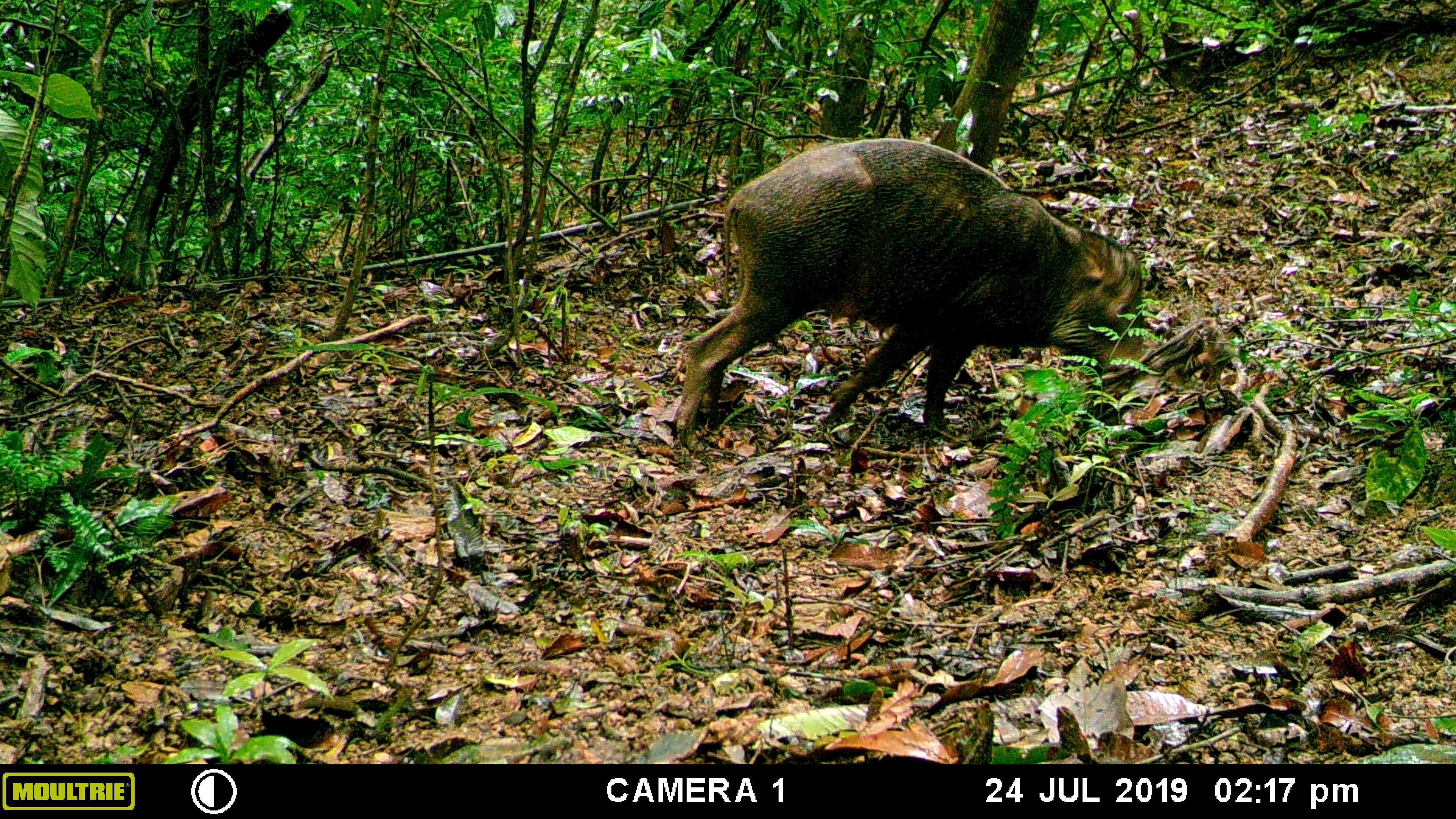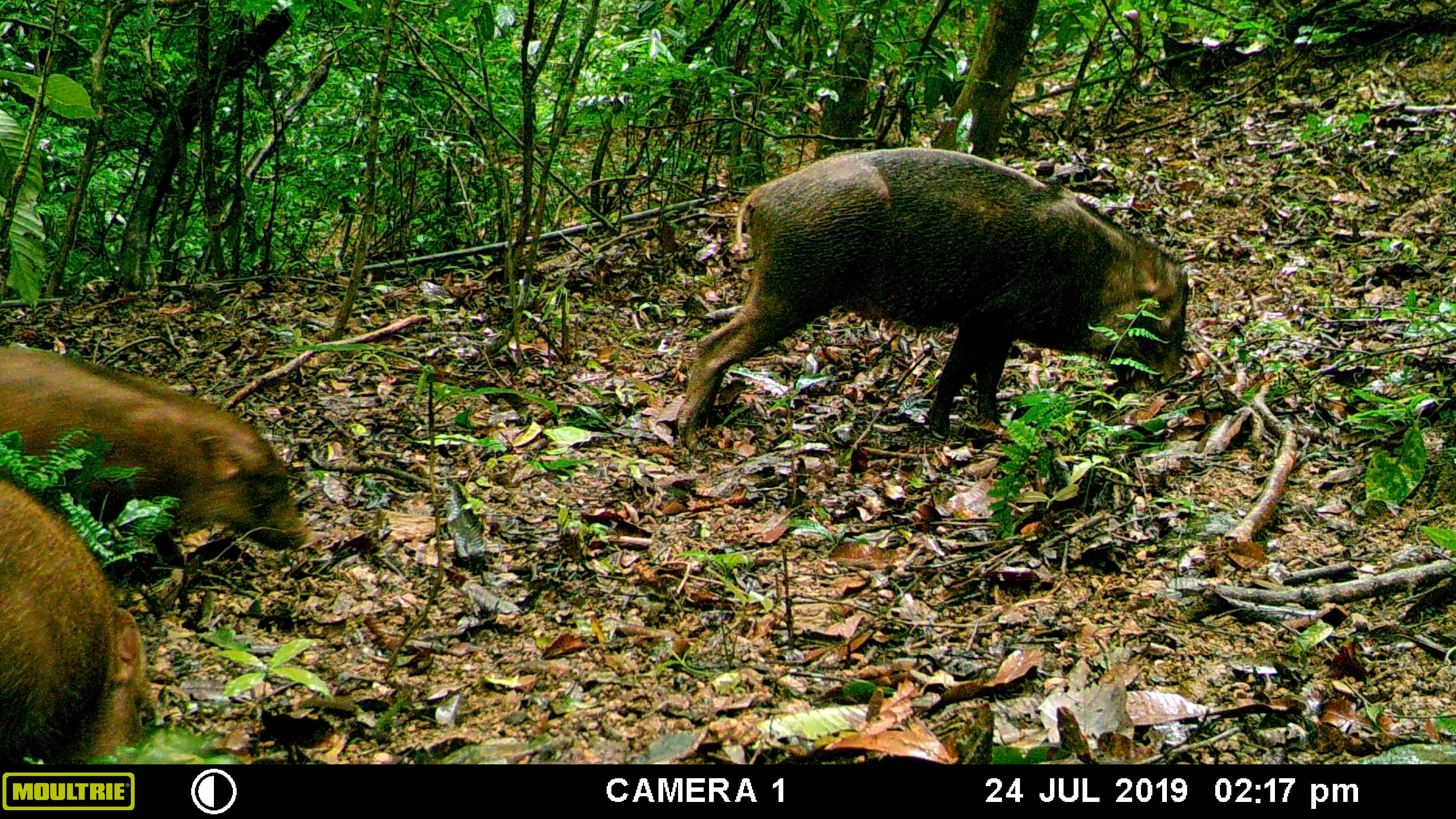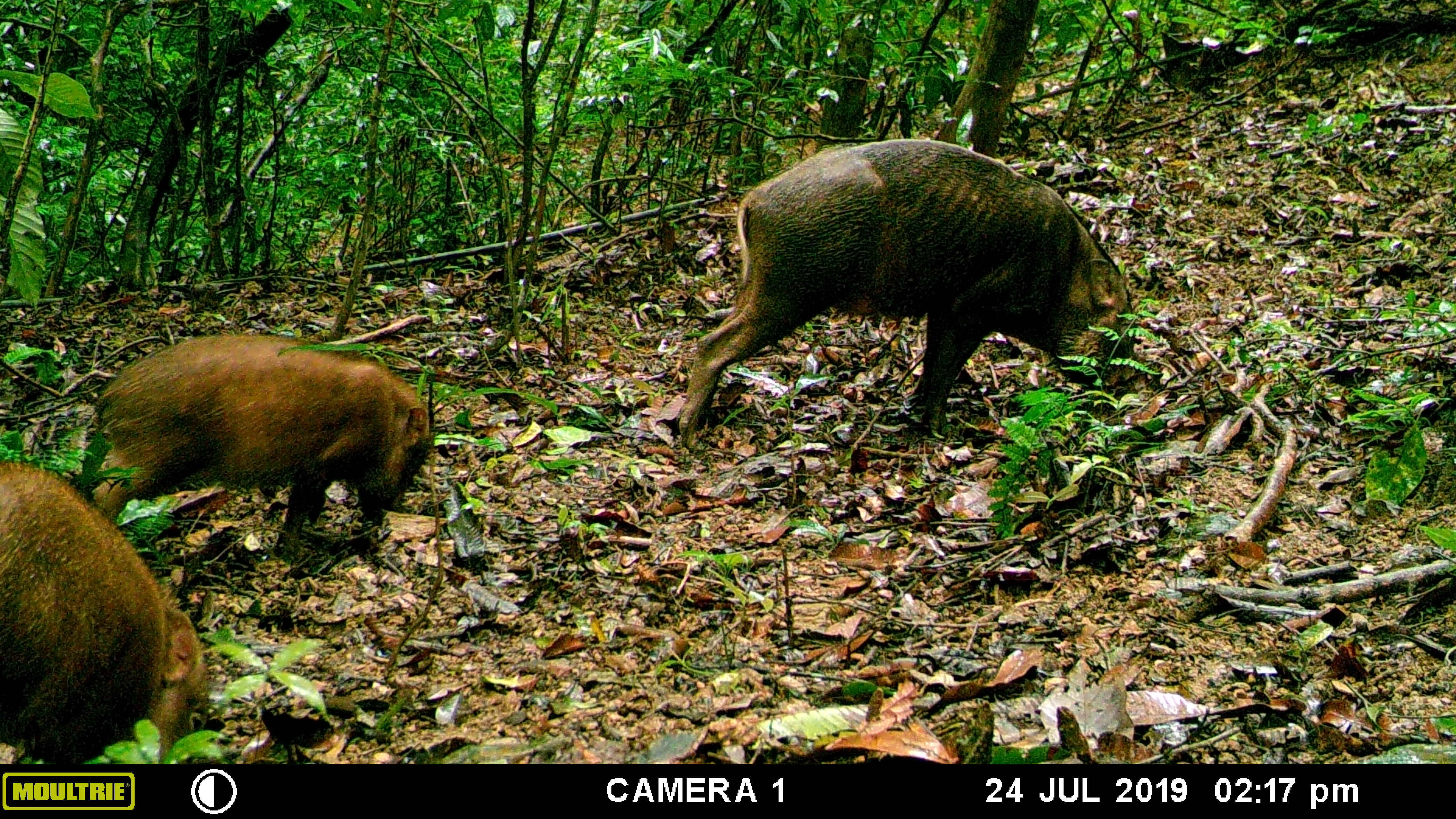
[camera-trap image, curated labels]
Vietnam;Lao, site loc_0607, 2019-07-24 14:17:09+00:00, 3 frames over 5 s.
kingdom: Animalia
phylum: Chordata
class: Mammalia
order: Artiodactyla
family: Suidae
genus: Sus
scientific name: Sus scrofa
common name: eurasian wild pig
Eurasian wild pig (Sus scrofa). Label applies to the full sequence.